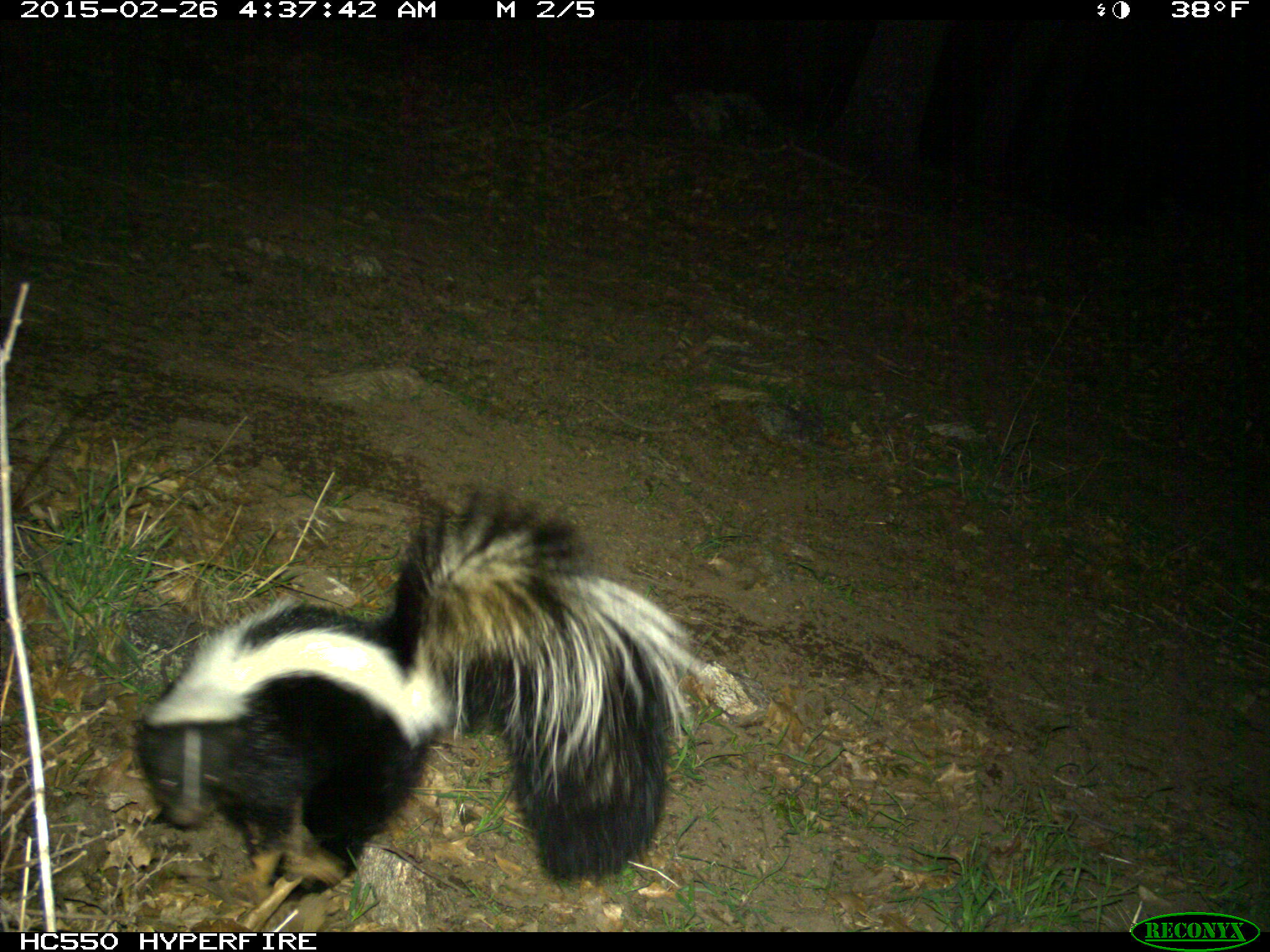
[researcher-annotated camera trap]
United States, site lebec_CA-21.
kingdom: Animalia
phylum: Chordata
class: Mammalia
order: Carnivora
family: Mephitidae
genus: Mephitis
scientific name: Mephitis mephitis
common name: striped skunk